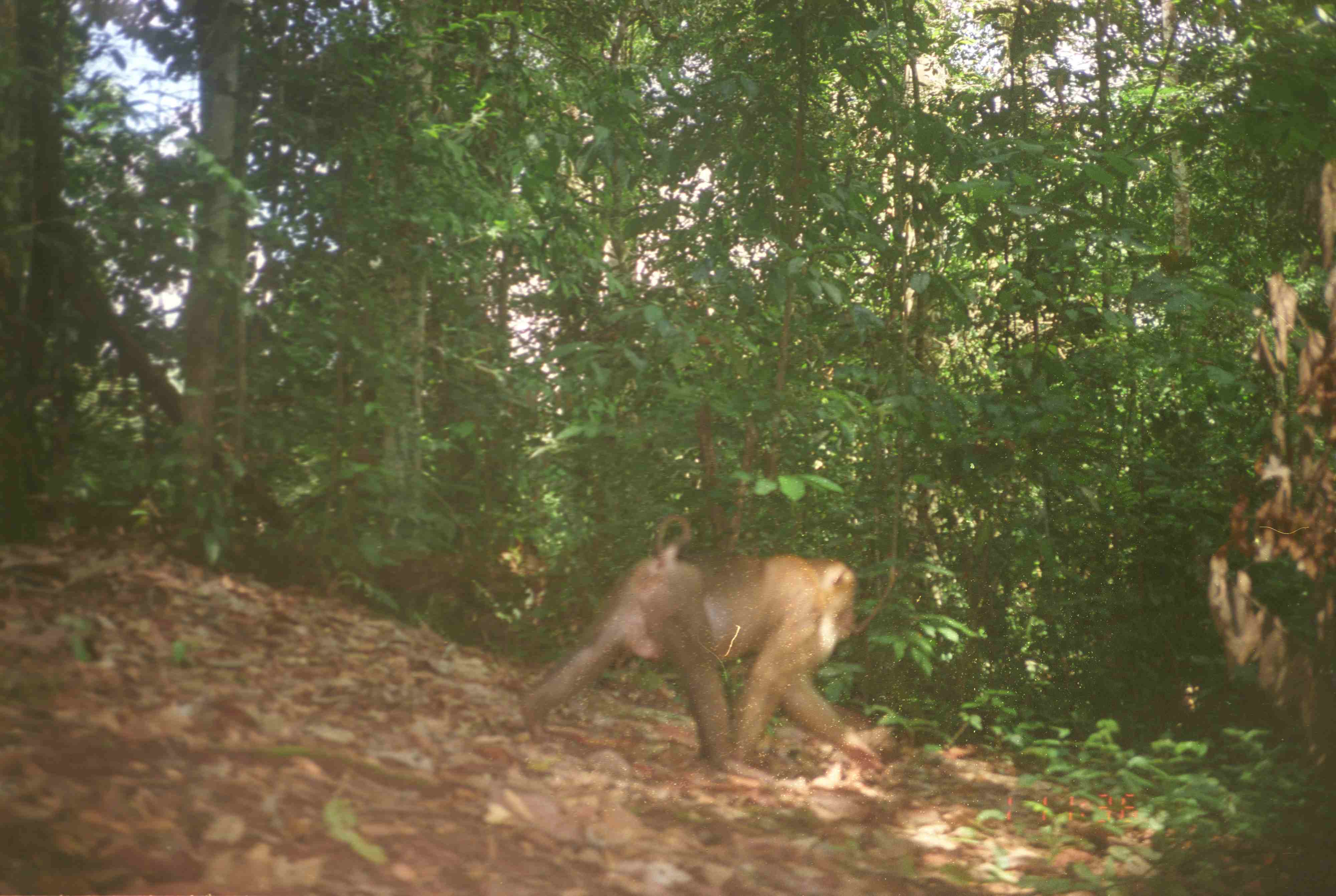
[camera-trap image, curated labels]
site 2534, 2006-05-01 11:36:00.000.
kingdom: Animalia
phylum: Chordata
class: Mammalia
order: Primates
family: Cercopithecidae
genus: Macaca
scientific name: Macaca nemestrina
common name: southern pig-tailed macaque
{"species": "Macaca nemestrina (southern pig-tailed macaque)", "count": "1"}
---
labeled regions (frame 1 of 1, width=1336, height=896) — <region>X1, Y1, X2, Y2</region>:
macaca nemestrina: <region>515, 512, 885, 783</region>